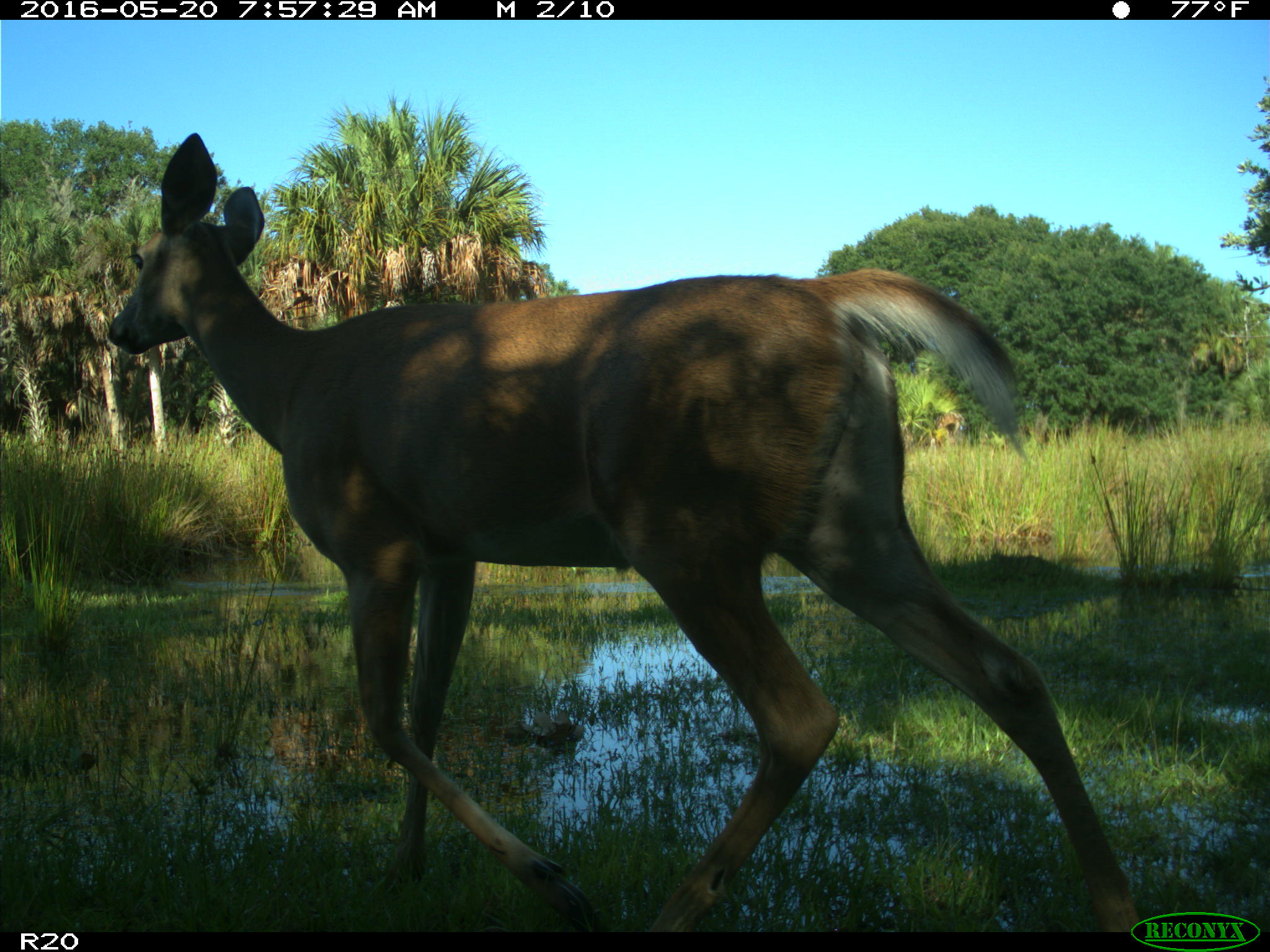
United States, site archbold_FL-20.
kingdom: Animalia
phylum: Chordata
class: Mammalia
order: Artiodactyla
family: Cervidae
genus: Odocoileus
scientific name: Odocoileus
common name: deer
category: unidentified deer